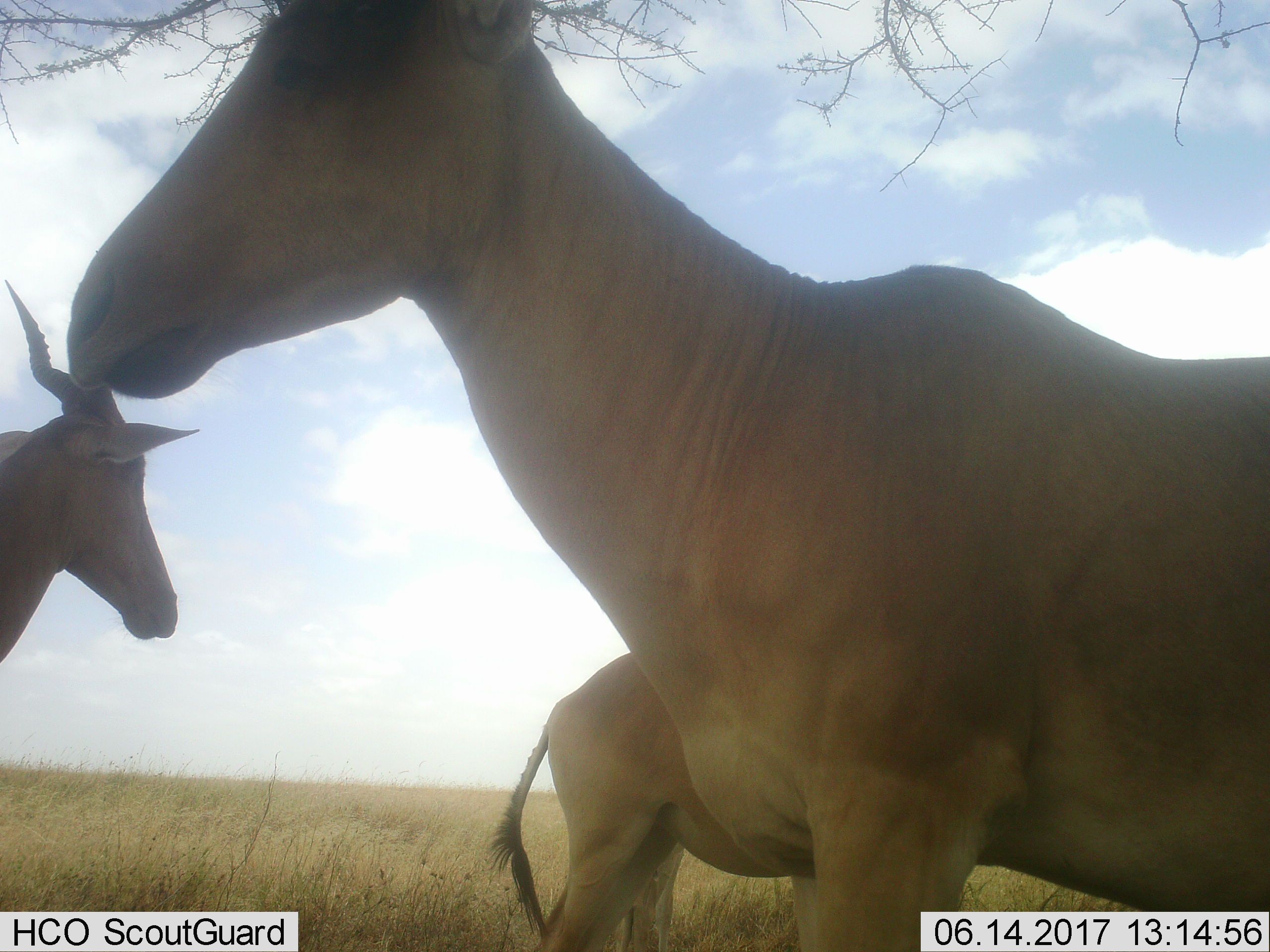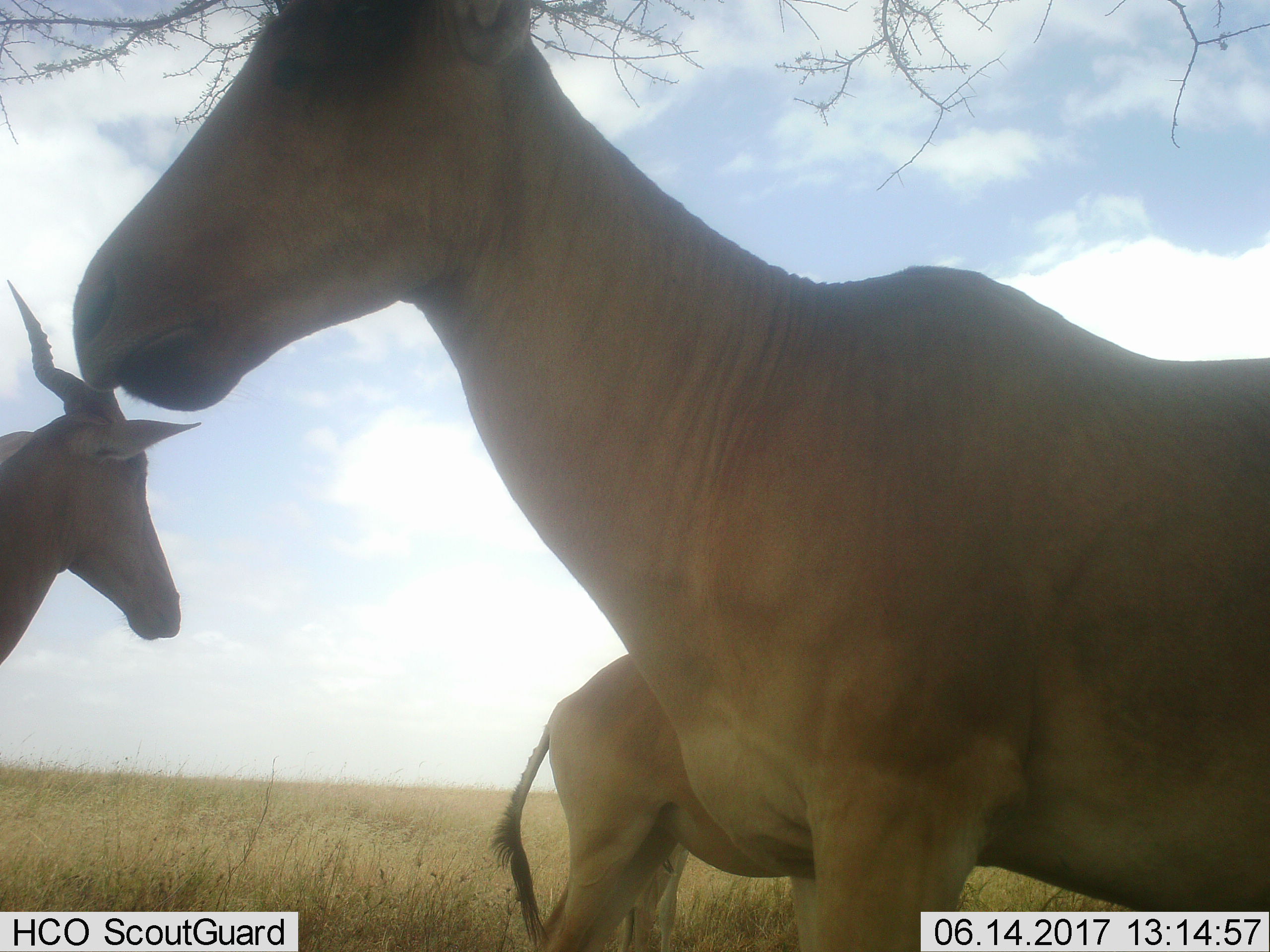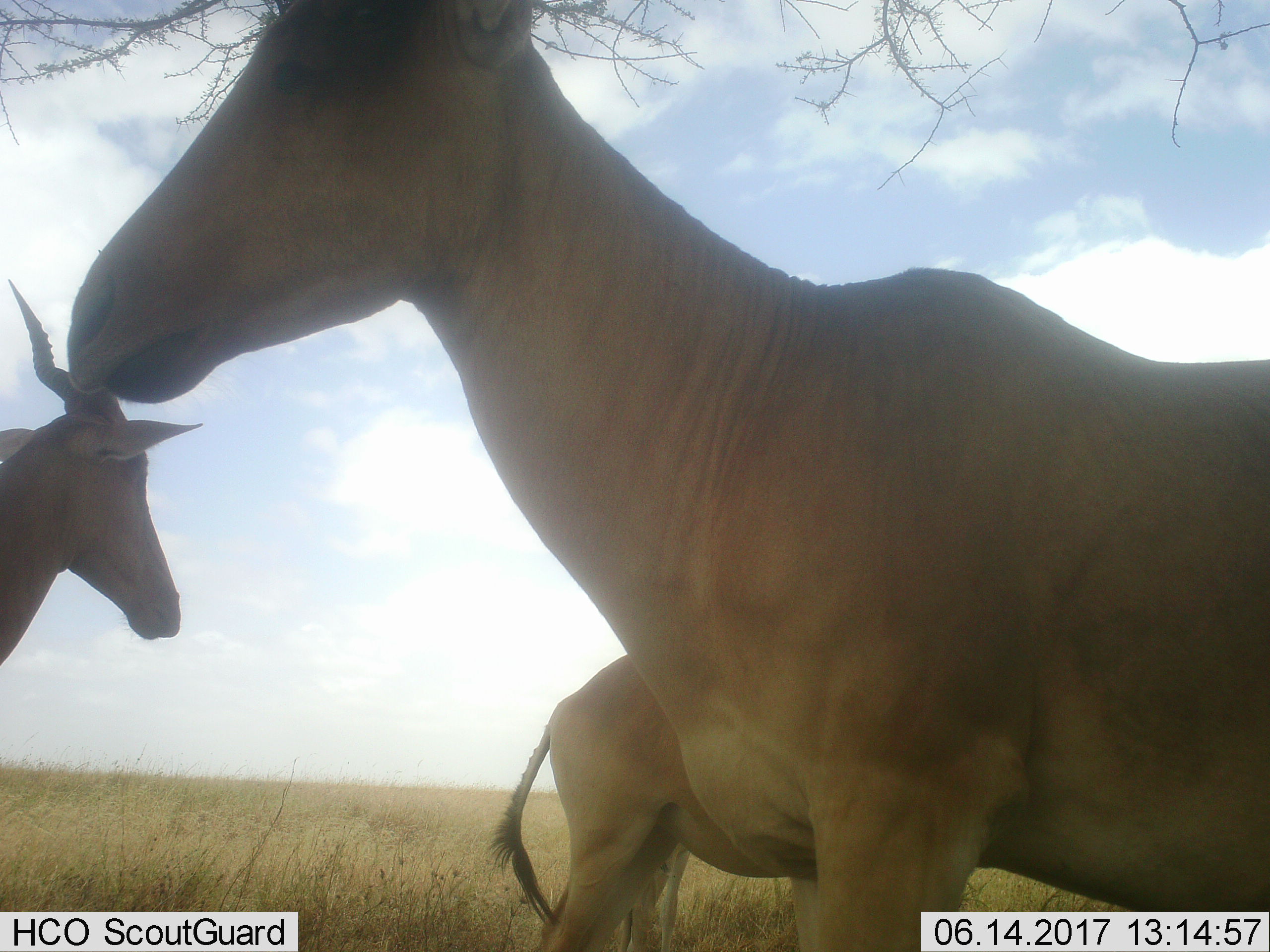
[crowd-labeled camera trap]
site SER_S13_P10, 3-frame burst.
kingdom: Animalia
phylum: Chordata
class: Mammalia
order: Artiodactyla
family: Bovidae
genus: Alcelaphus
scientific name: Alcelaphus buselaphus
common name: hartebeest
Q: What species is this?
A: Hartebeest (Alcelaphus buselaphus).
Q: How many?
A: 3.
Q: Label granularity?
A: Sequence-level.